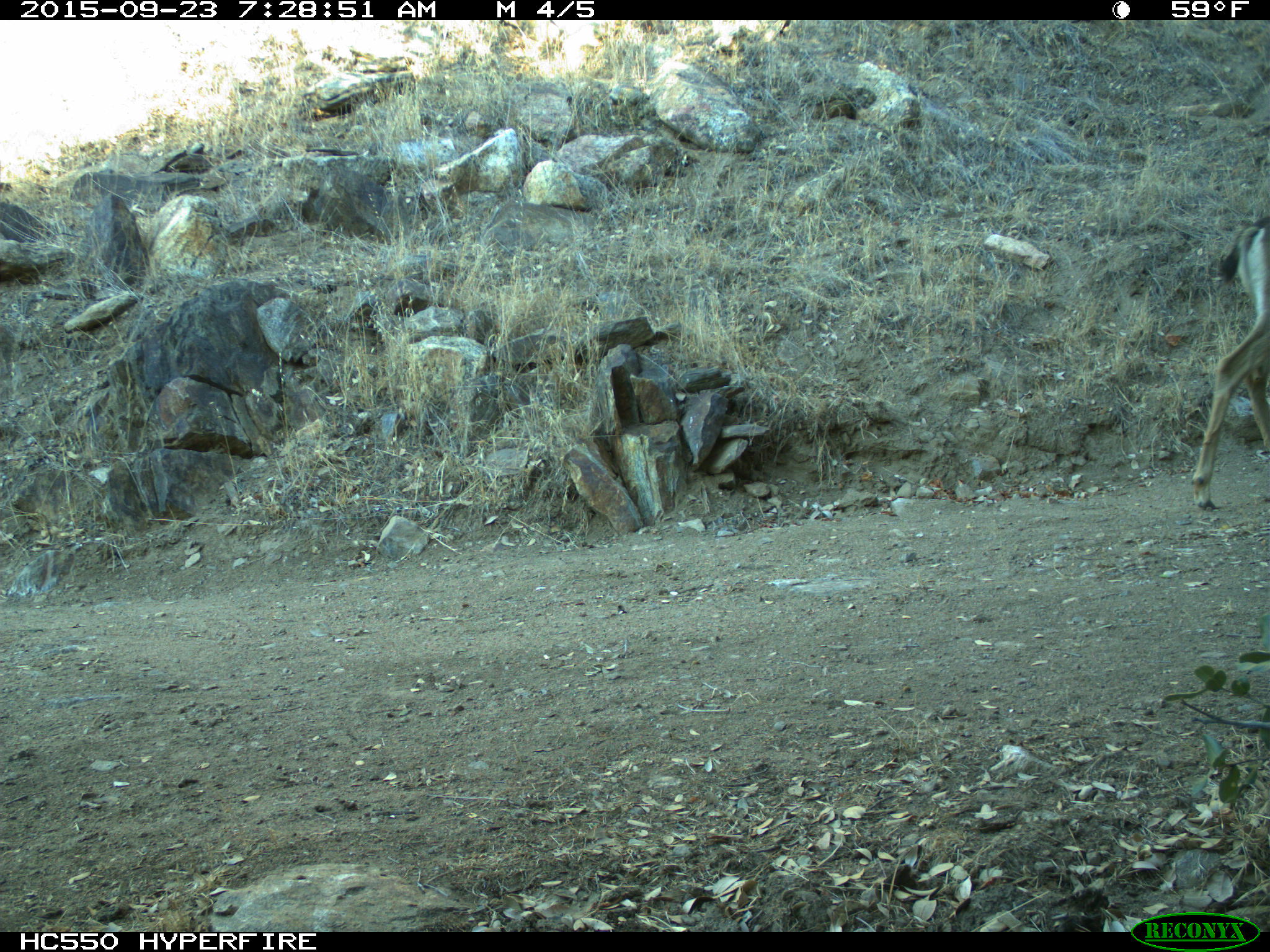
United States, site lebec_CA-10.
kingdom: Animalia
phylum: Chordata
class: Mammalia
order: Artiodactyla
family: Cervidae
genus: Odocoileus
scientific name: Odocoileus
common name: deer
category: unidentified deer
Unidentified deer (deer) (Odocoileus).